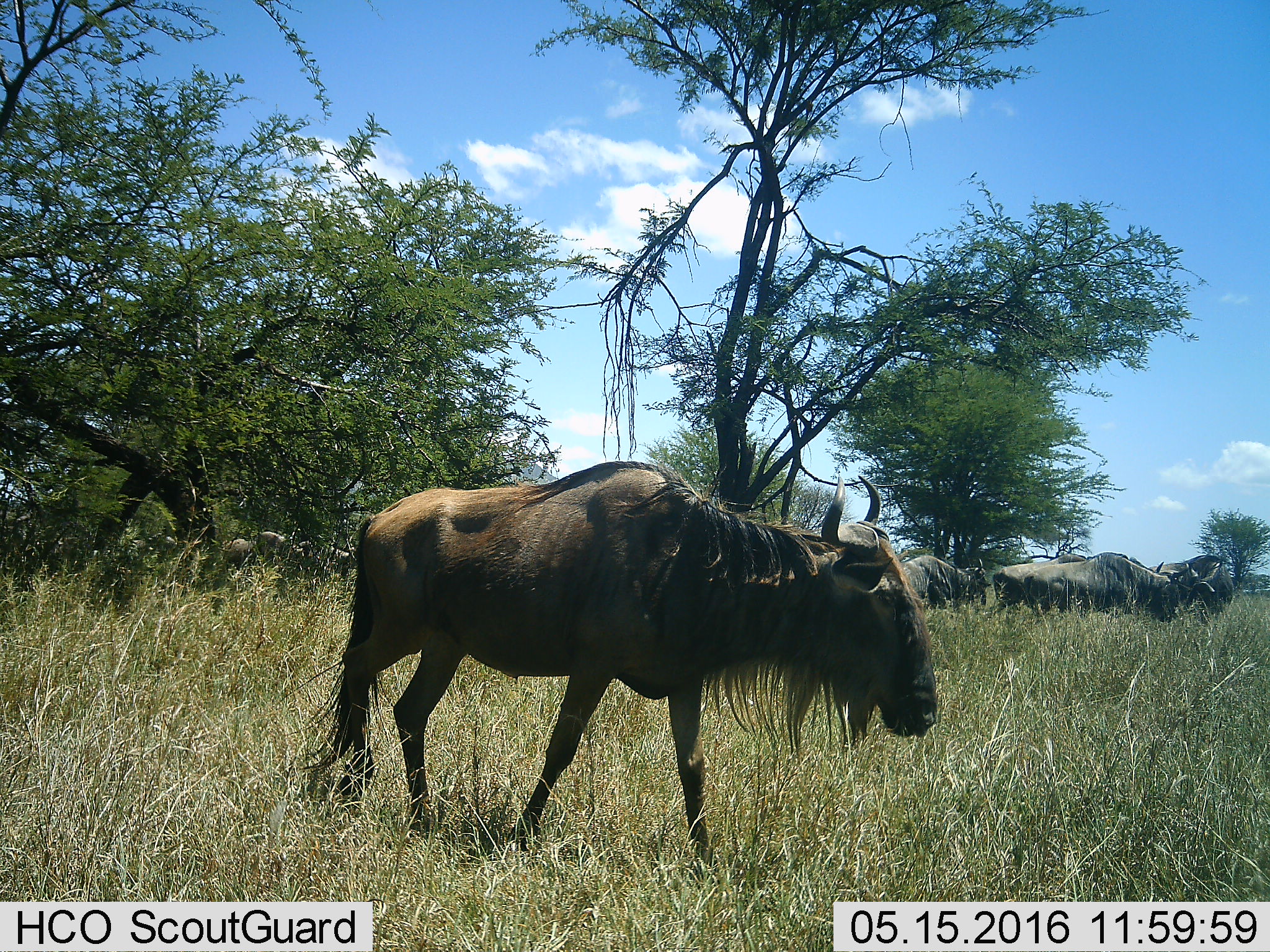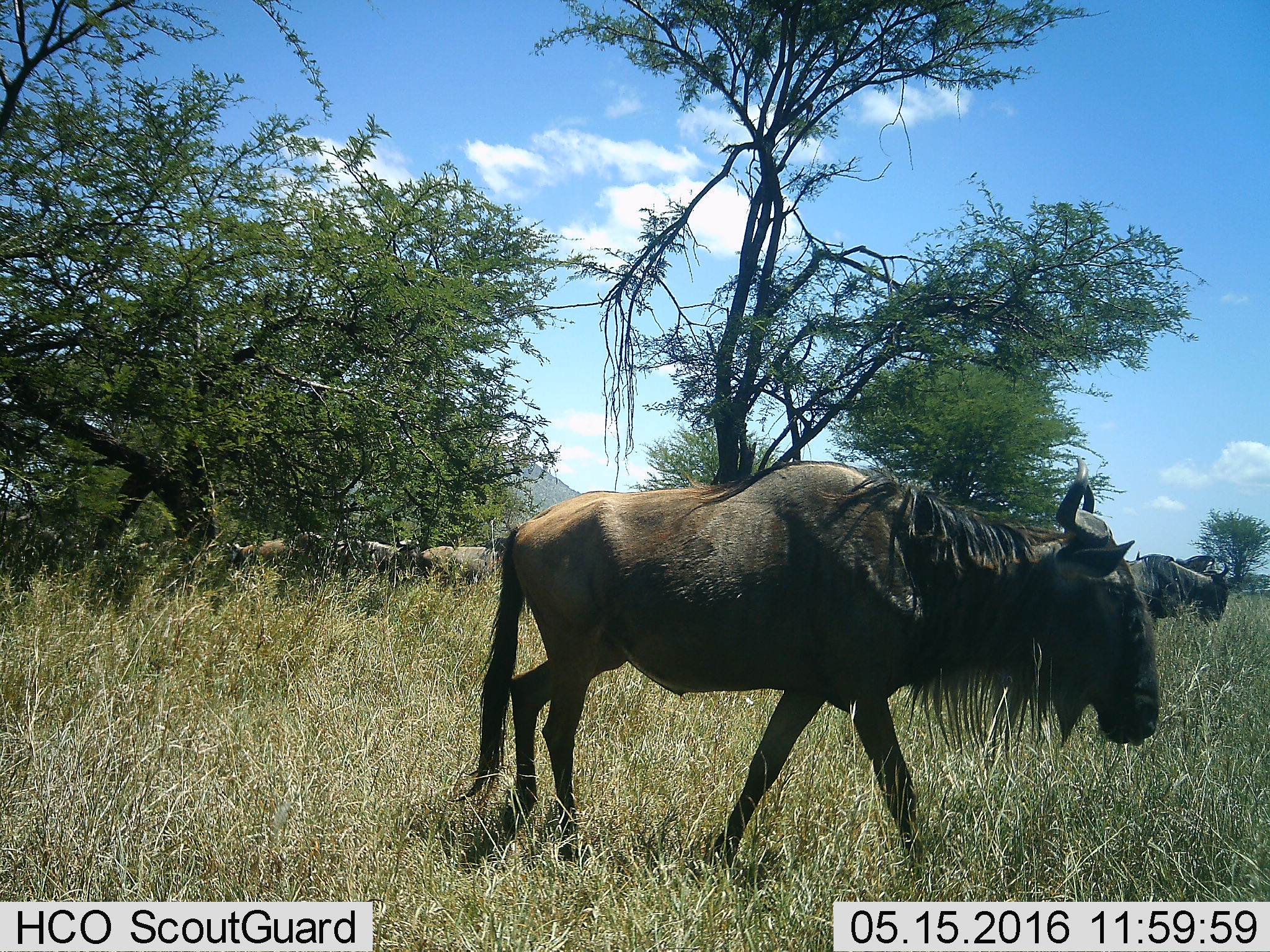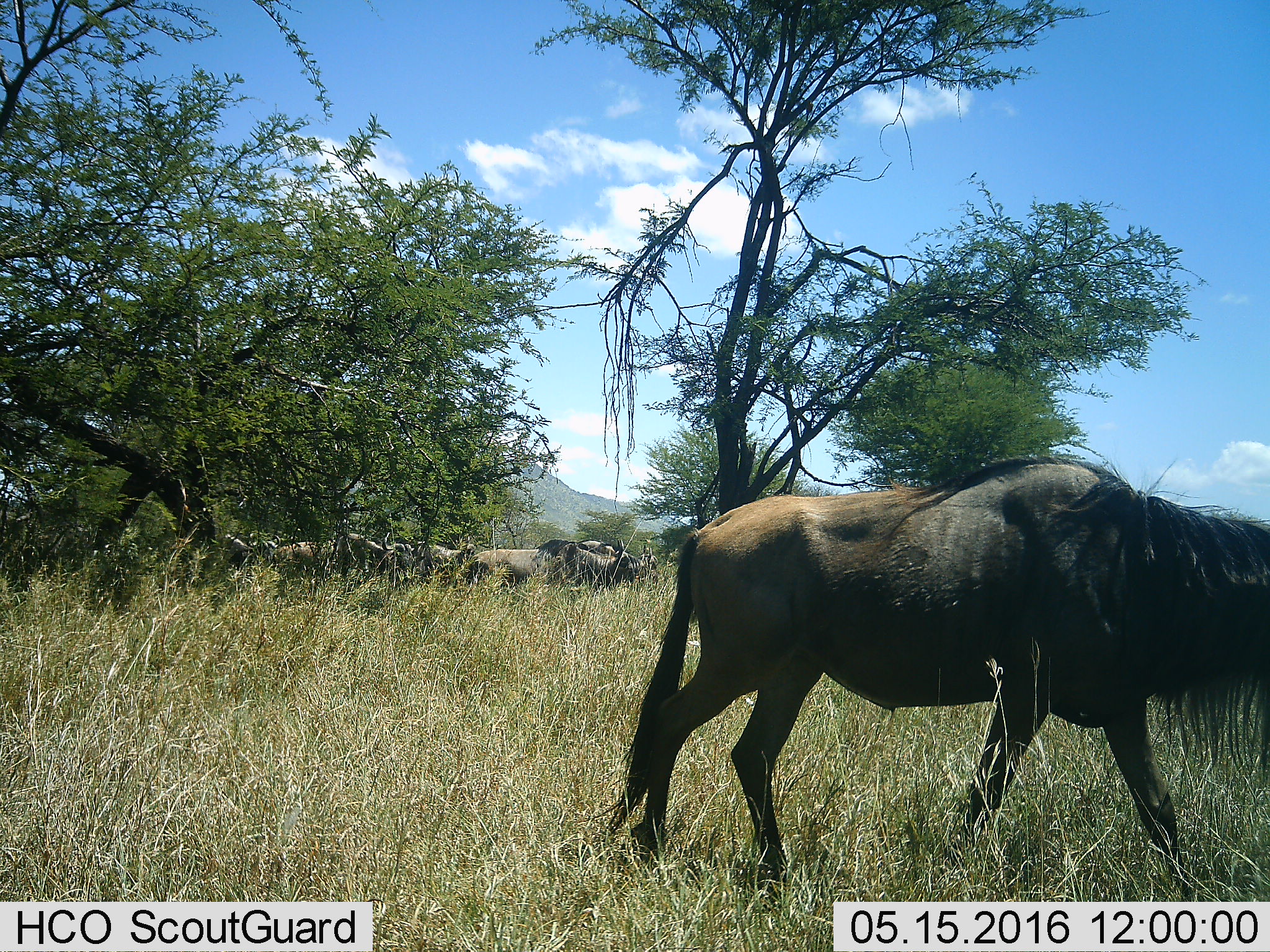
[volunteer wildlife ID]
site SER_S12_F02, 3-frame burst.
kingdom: Animalia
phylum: Chordata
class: Mammalia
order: Artiodactyla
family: Bovidae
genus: Connochaetes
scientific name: Connochaetes taurinus taurinus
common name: blue wildebeest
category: wildebeestblue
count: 11-50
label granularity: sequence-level